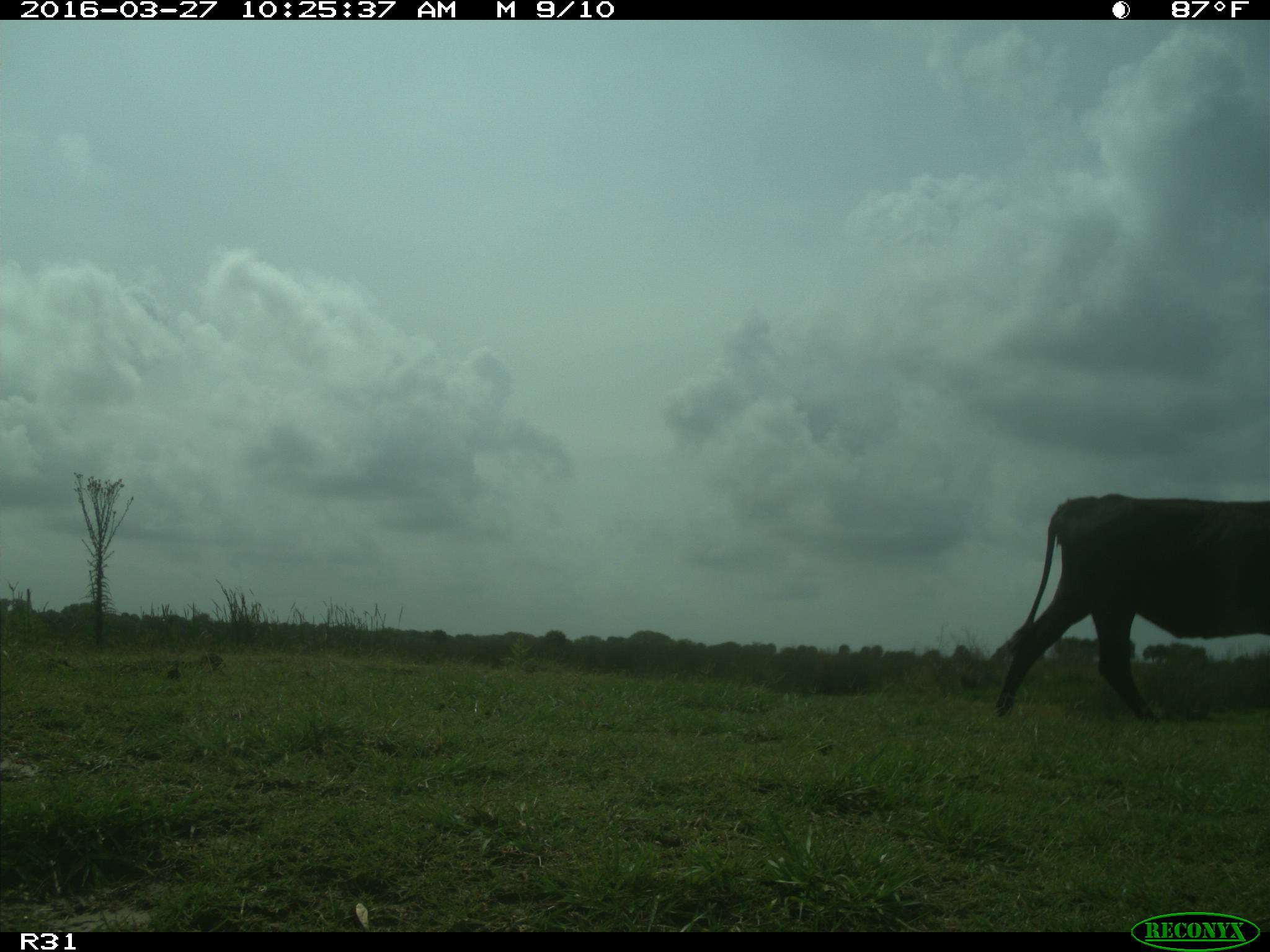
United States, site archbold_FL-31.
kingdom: Animalia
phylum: Chordata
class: Mammalia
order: Artiodactyla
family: Bovidae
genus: Bos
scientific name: Bos taurus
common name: domestic cow